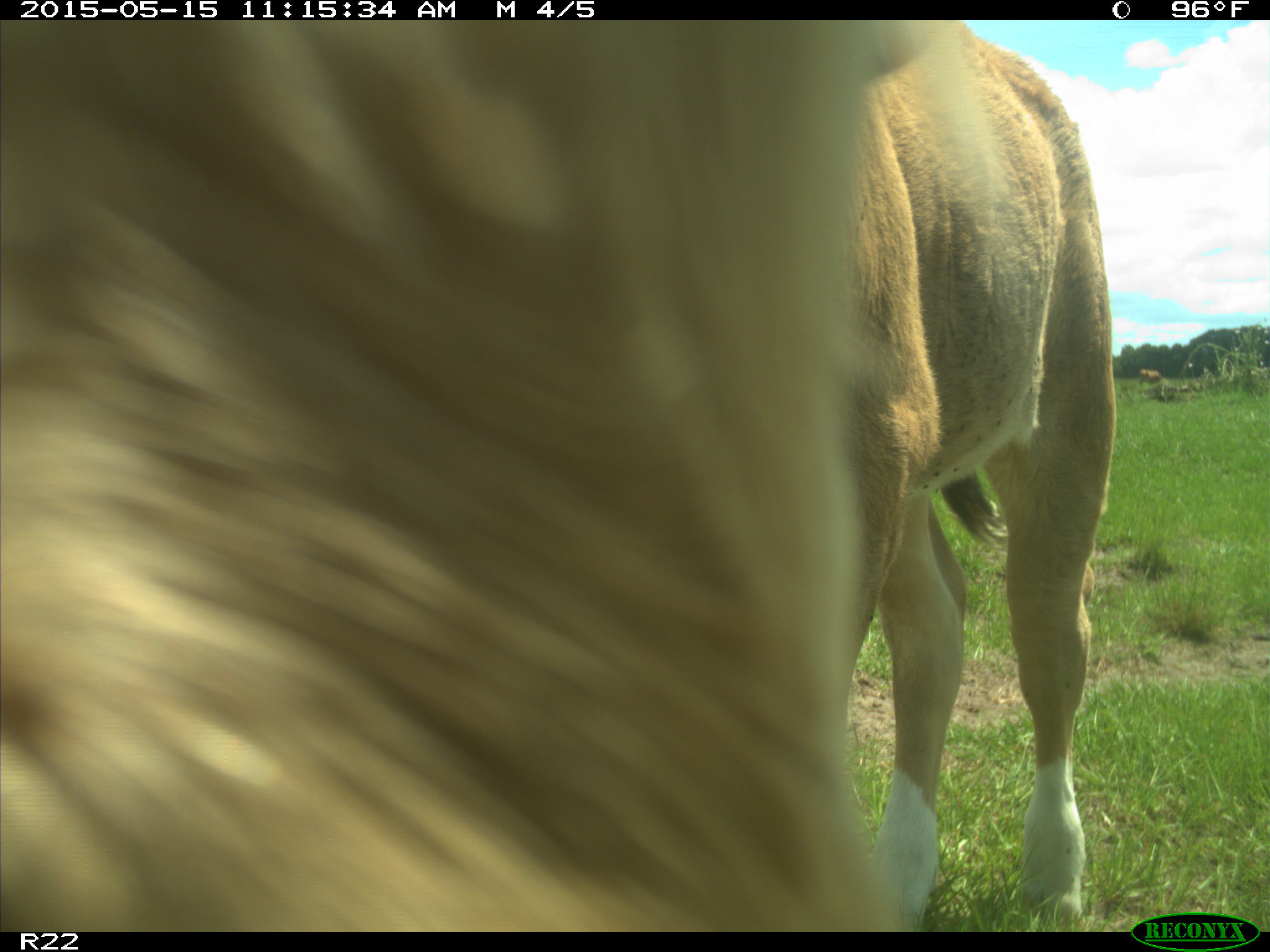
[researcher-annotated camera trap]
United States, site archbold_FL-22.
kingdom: Animalia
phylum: Chordata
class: Mammalia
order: Artiodactyla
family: Bovidae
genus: Bos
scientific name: Bos taurus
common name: domestic cow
Bos taurus (domestic cow).